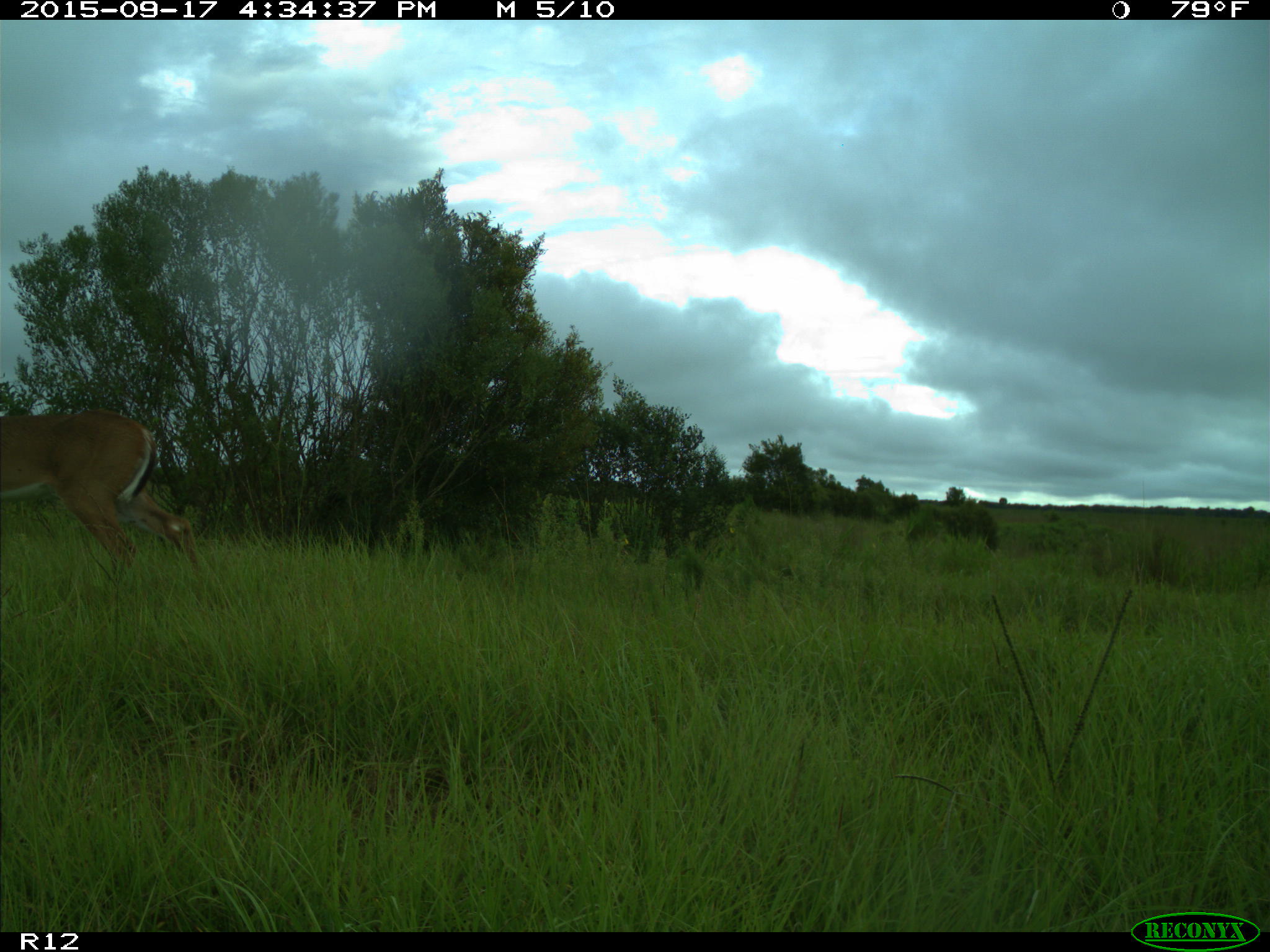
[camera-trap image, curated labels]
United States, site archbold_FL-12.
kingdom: Animalia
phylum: Chordata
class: Mammalia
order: Artiodactyla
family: Cervidae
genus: Odocoileus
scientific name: Odocoileus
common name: deer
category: unidentified deer